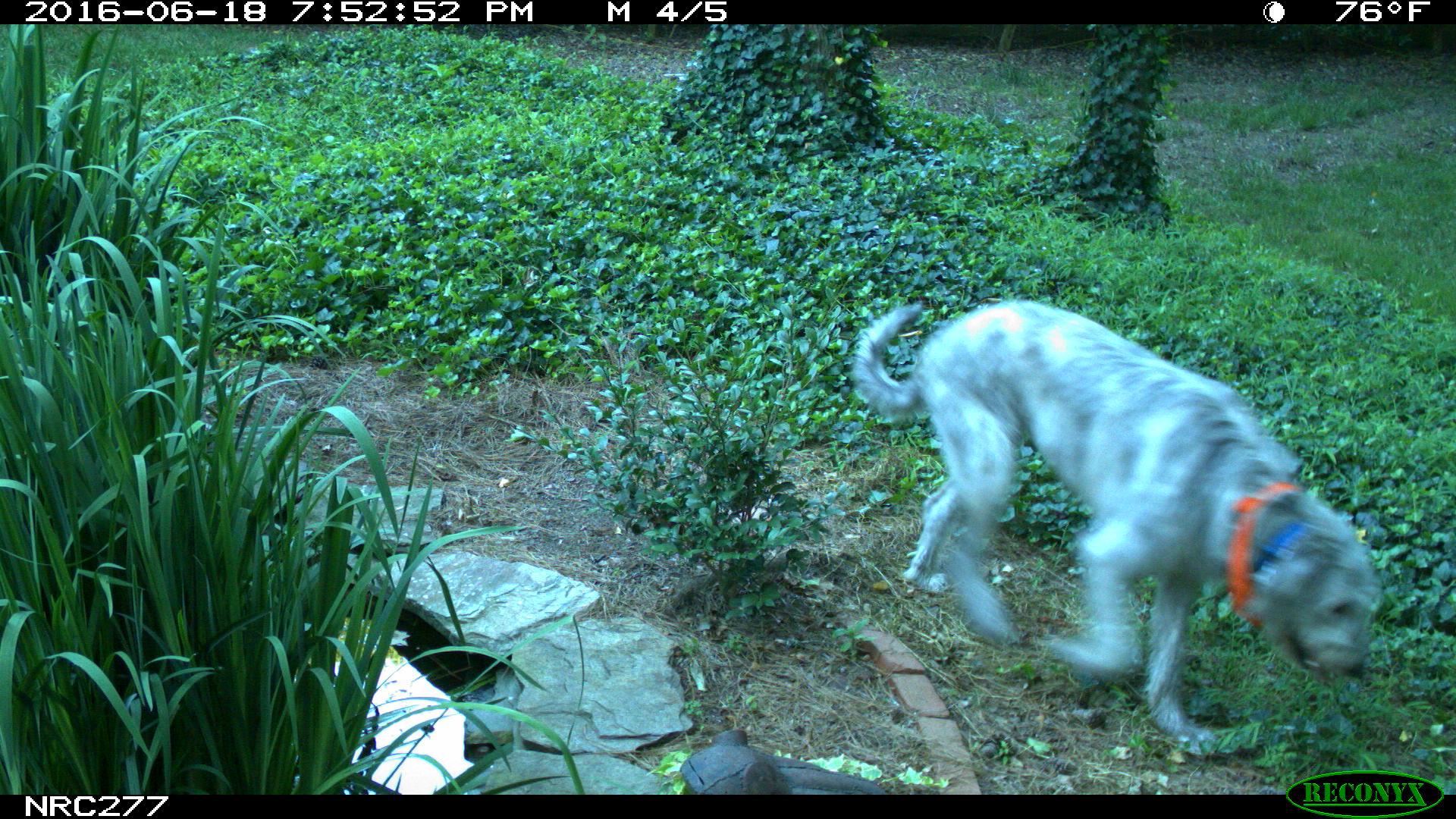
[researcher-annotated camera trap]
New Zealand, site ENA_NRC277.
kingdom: Animalia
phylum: Chordata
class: Mammalia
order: Carnivora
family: Canidae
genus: Canis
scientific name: Canis familiaris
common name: domestic dog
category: dog